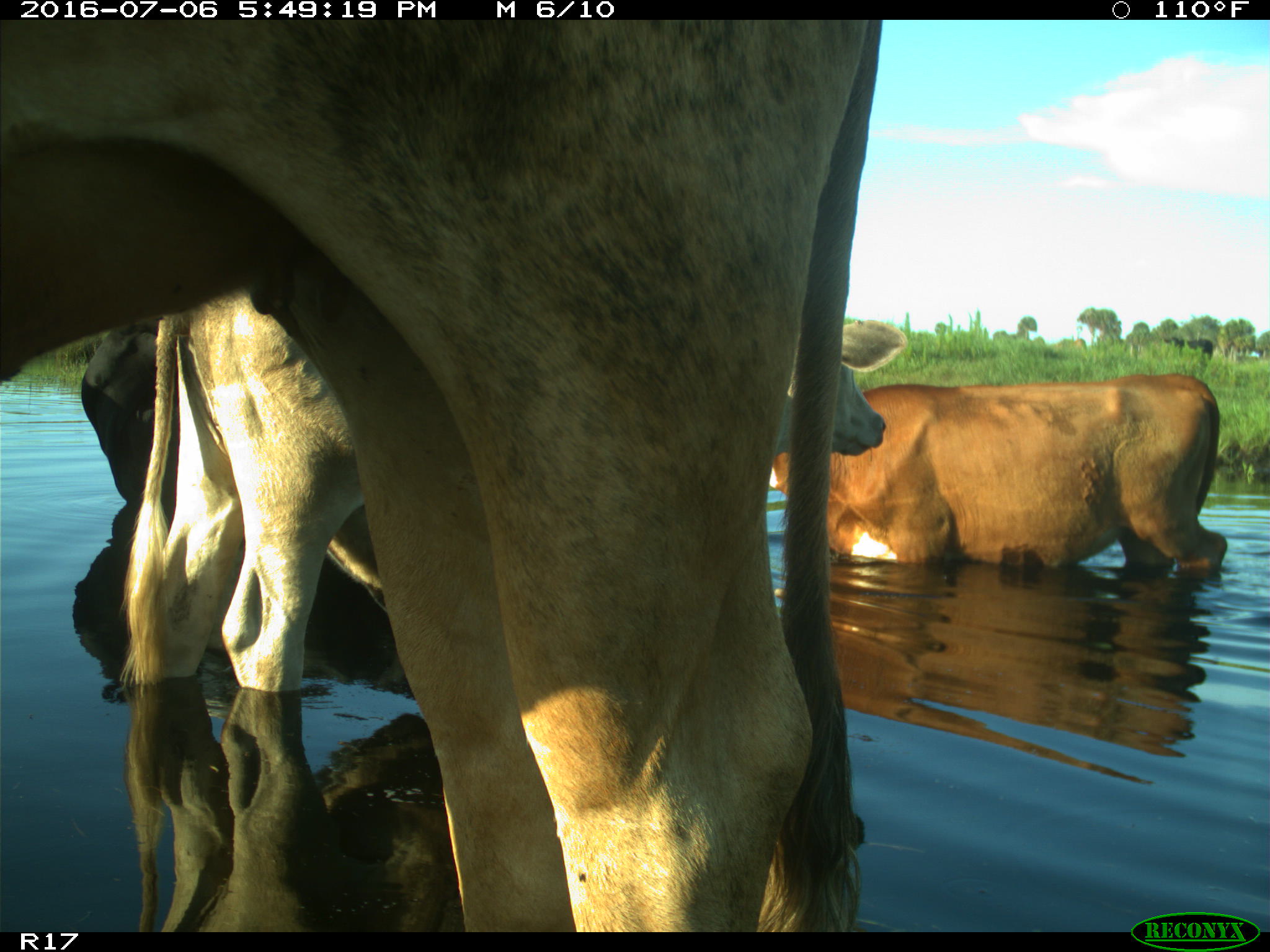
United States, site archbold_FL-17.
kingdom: Animalia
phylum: Chordata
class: Mammalia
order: Artiodactyla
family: Bovidae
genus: Bos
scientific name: Bos taurus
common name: domestic cow